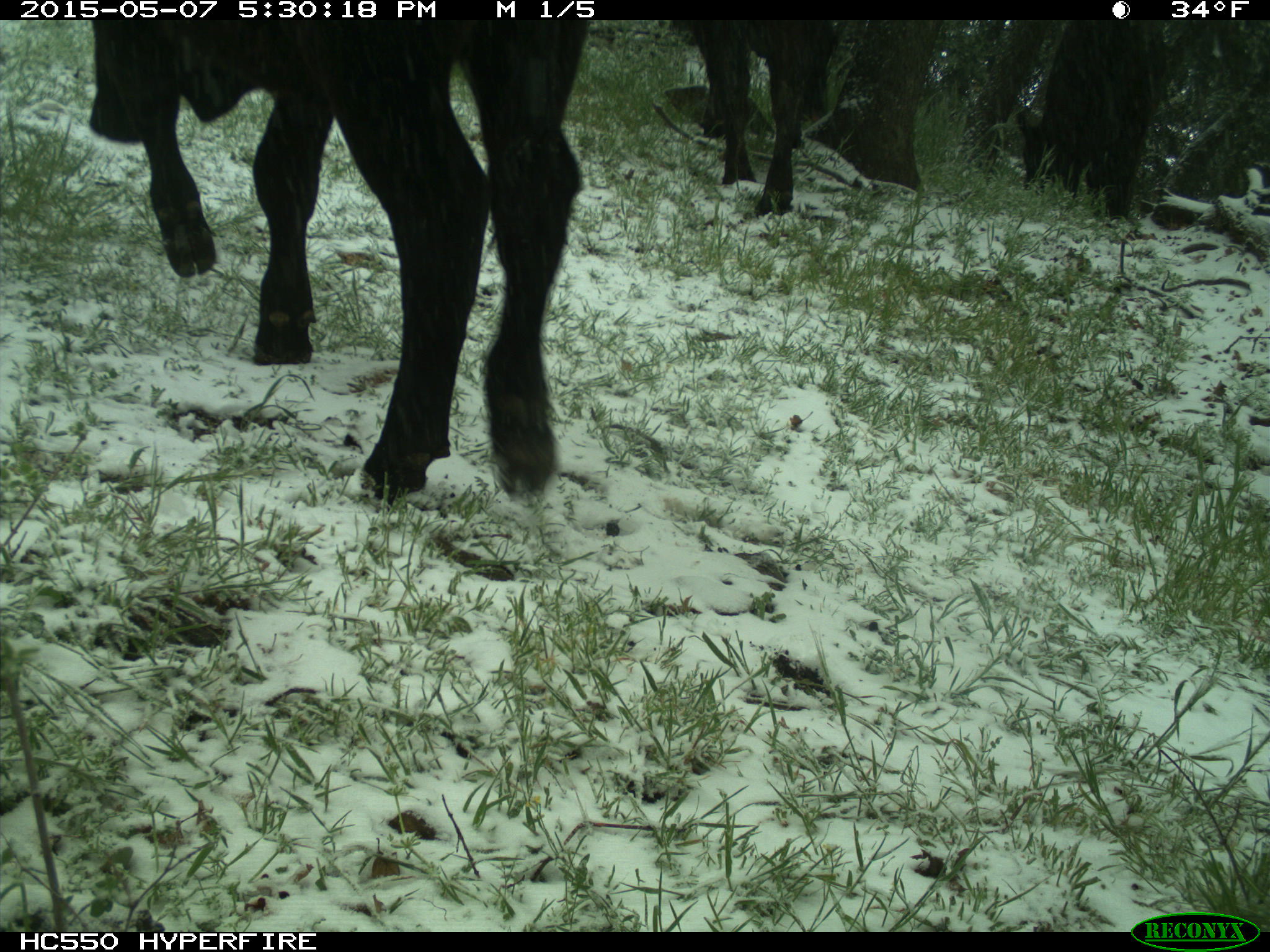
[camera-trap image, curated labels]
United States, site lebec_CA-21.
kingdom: Animalia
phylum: Chordata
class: Mammalia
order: Artiodactyla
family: Bovidae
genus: Bos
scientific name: Bos taurus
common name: domestic cow